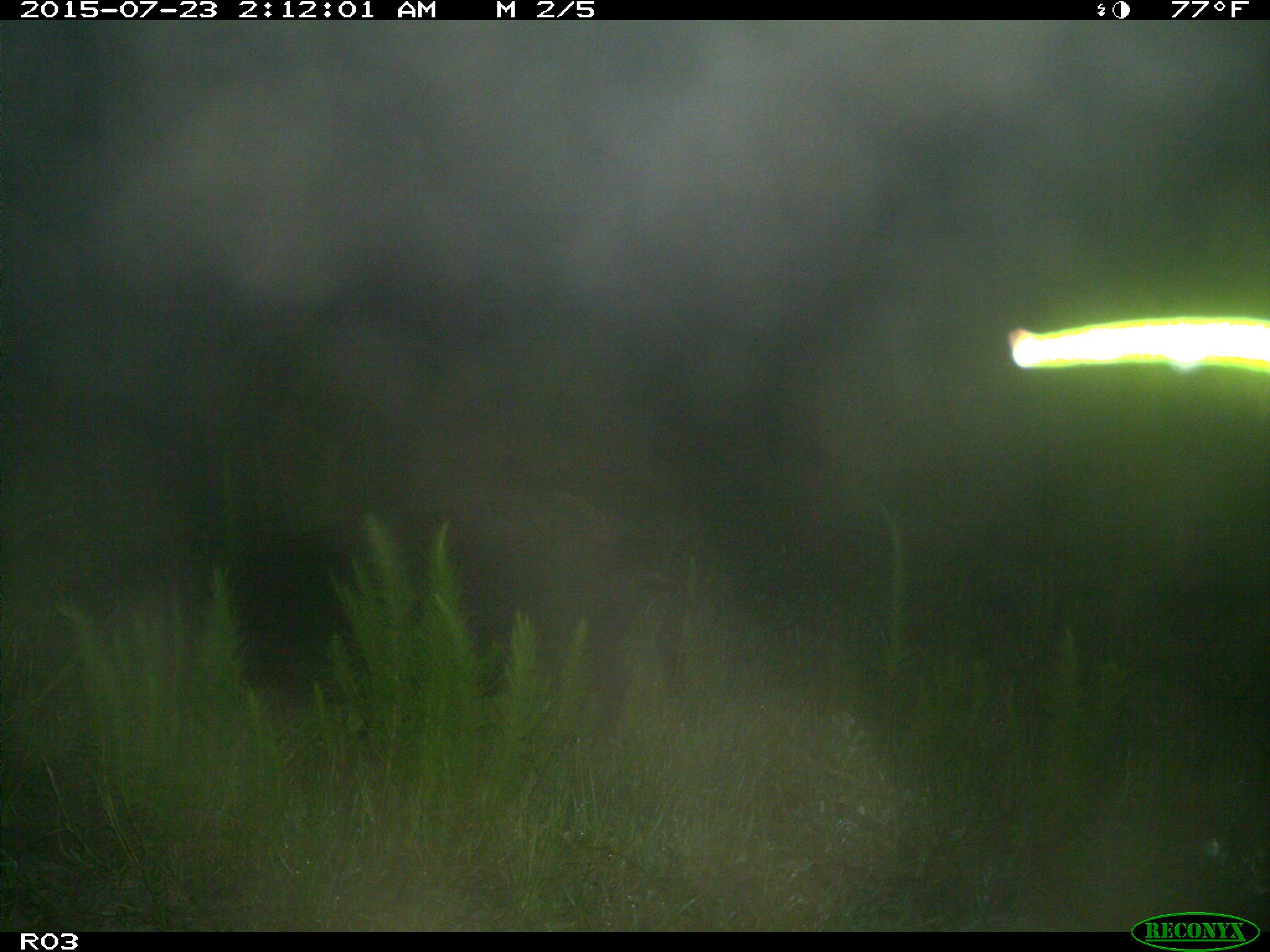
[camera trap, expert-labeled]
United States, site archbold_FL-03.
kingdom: Animalia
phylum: Chordata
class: Mammalia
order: Artiodactyla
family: Suidae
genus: Sus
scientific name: Sus scrofa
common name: wild boar